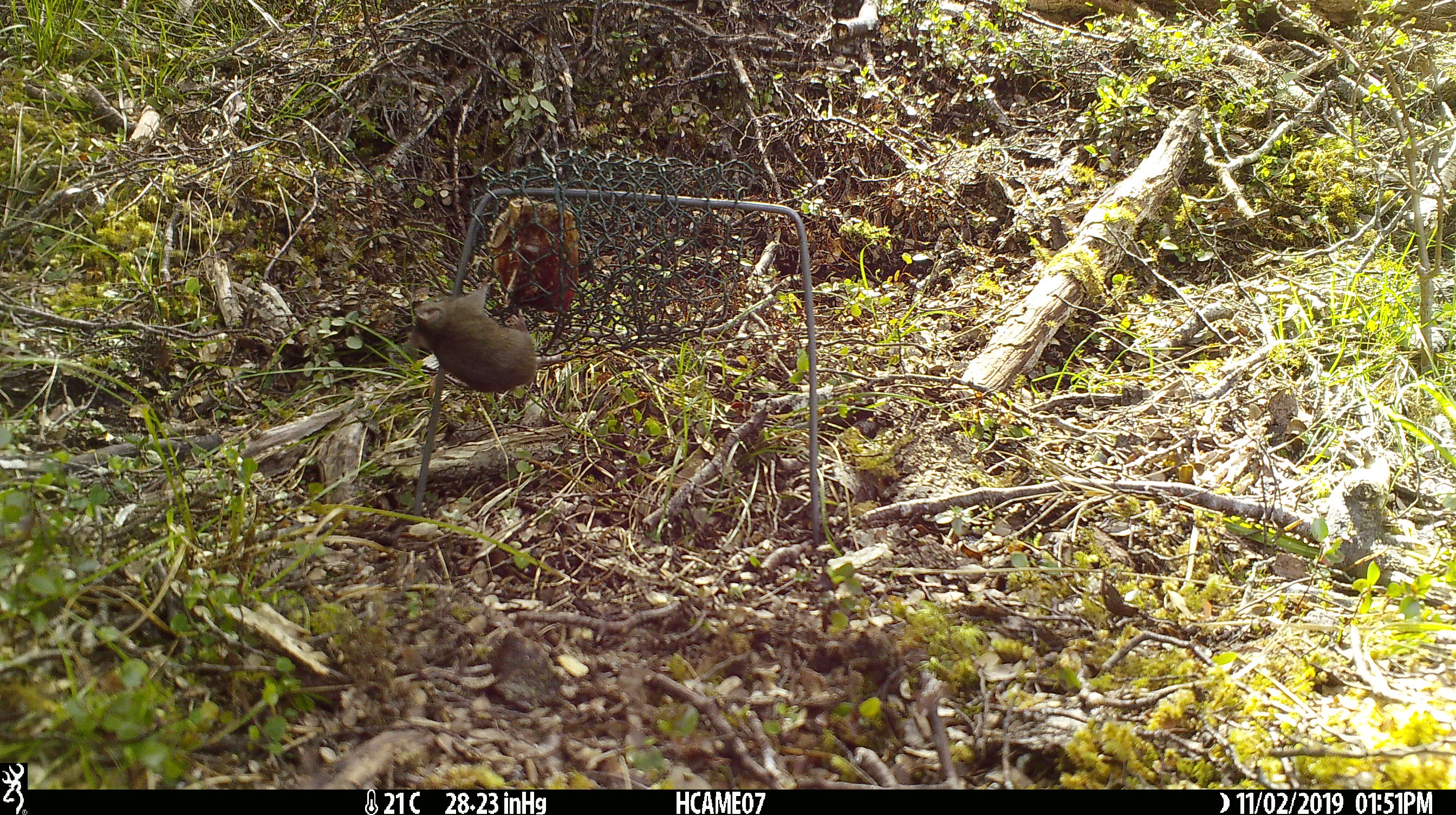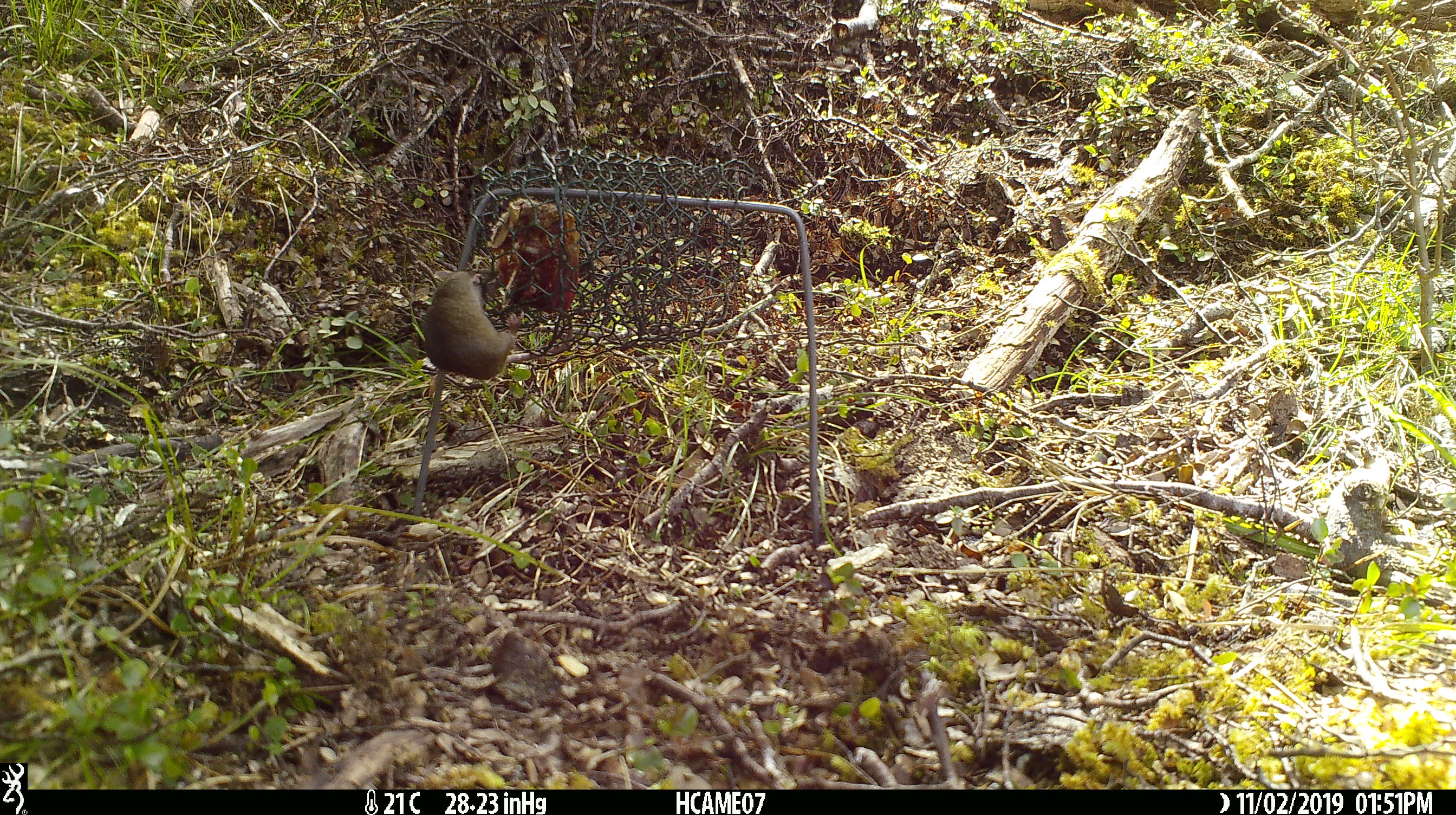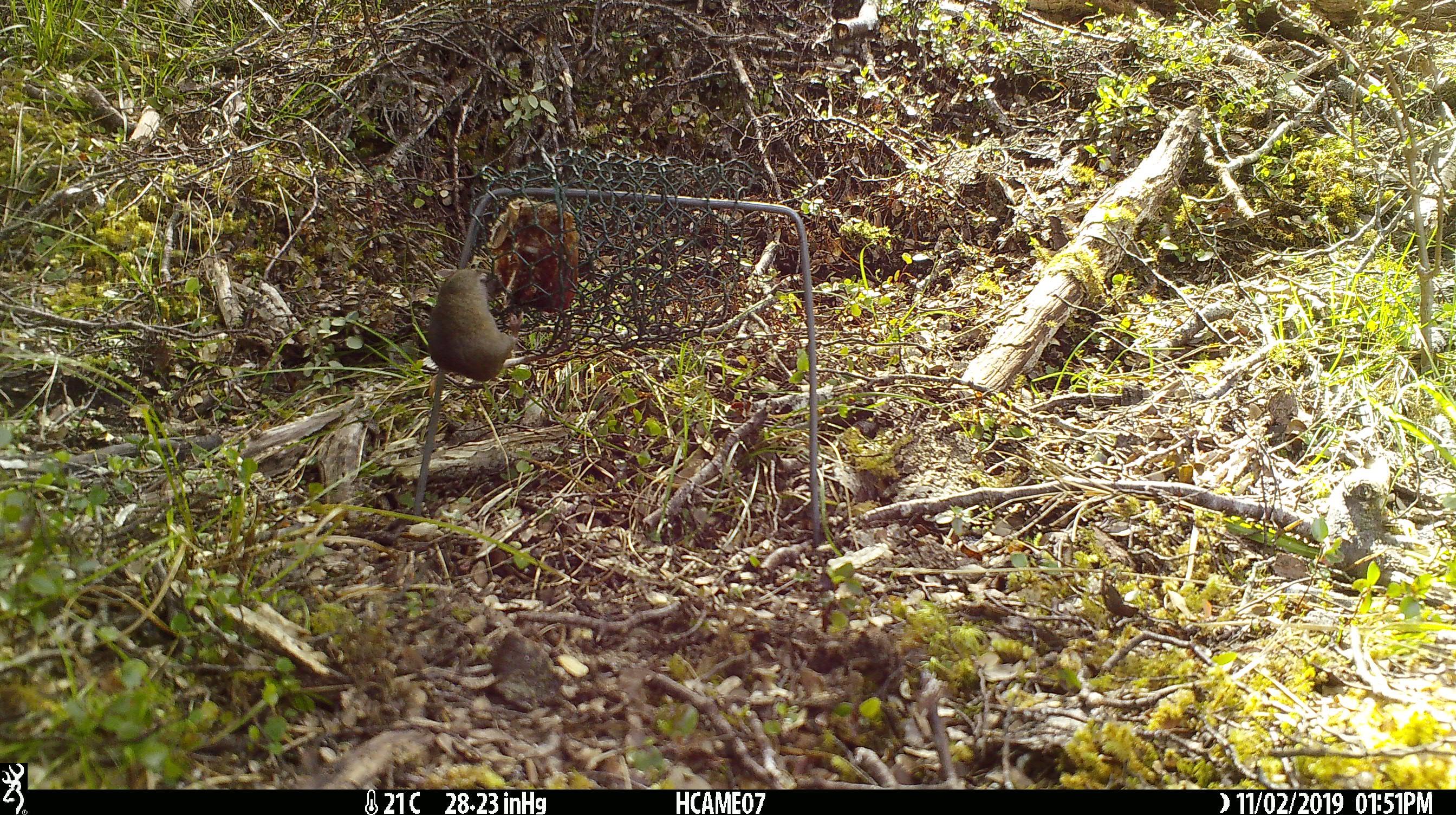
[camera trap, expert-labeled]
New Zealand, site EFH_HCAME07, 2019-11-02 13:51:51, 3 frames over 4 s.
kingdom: Animalia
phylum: Chordata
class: Mammalia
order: Rodentia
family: Muridae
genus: Mus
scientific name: Mus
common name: mouse